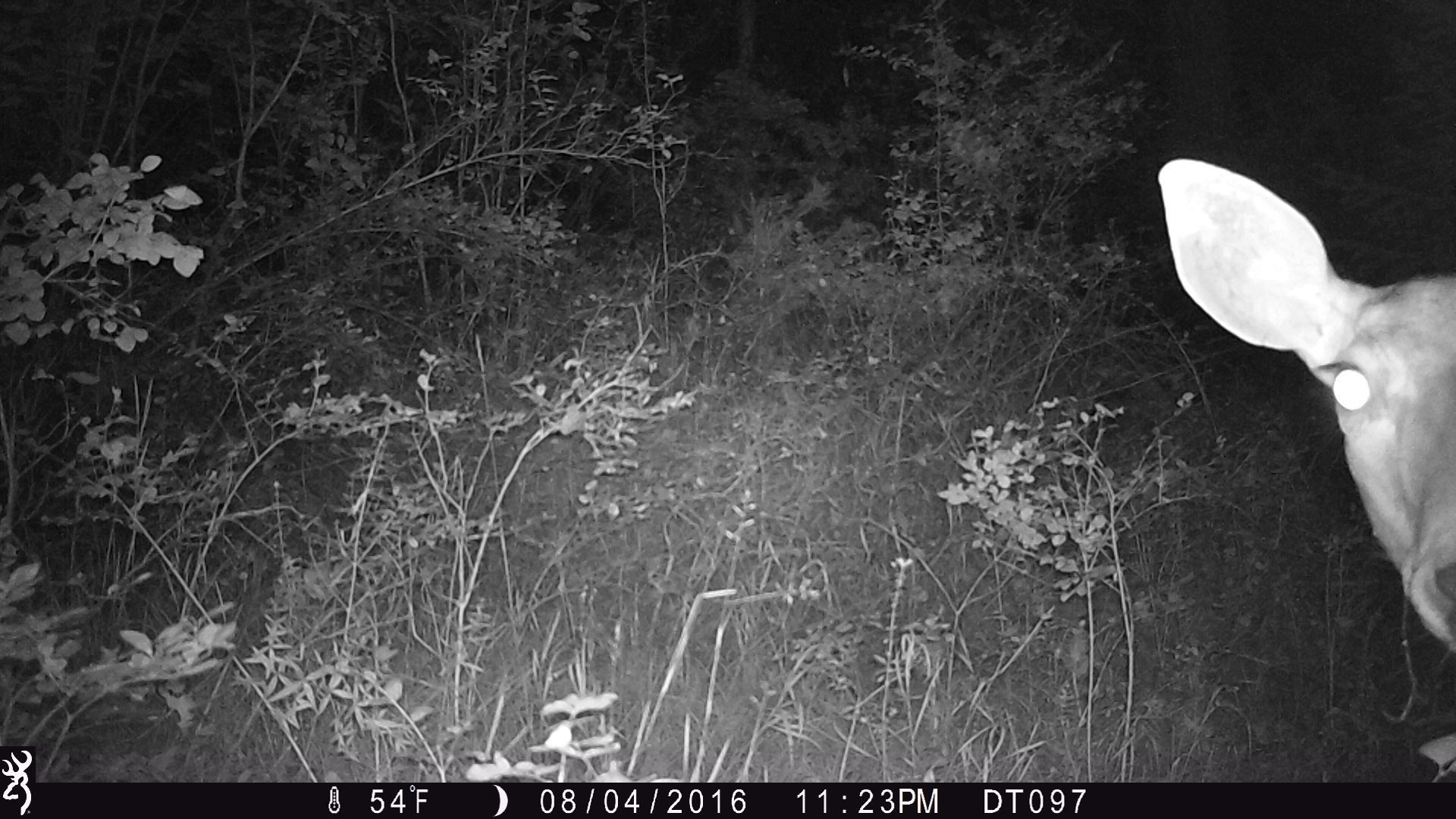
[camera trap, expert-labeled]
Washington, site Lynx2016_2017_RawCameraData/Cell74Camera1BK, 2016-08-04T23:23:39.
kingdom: Animalia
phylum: Chordata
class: Mammalia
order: Artiodactyla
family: Cervidae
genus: Odocoileus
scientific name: Odocoileus virginianus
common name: white-tailed deer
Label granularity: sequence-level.